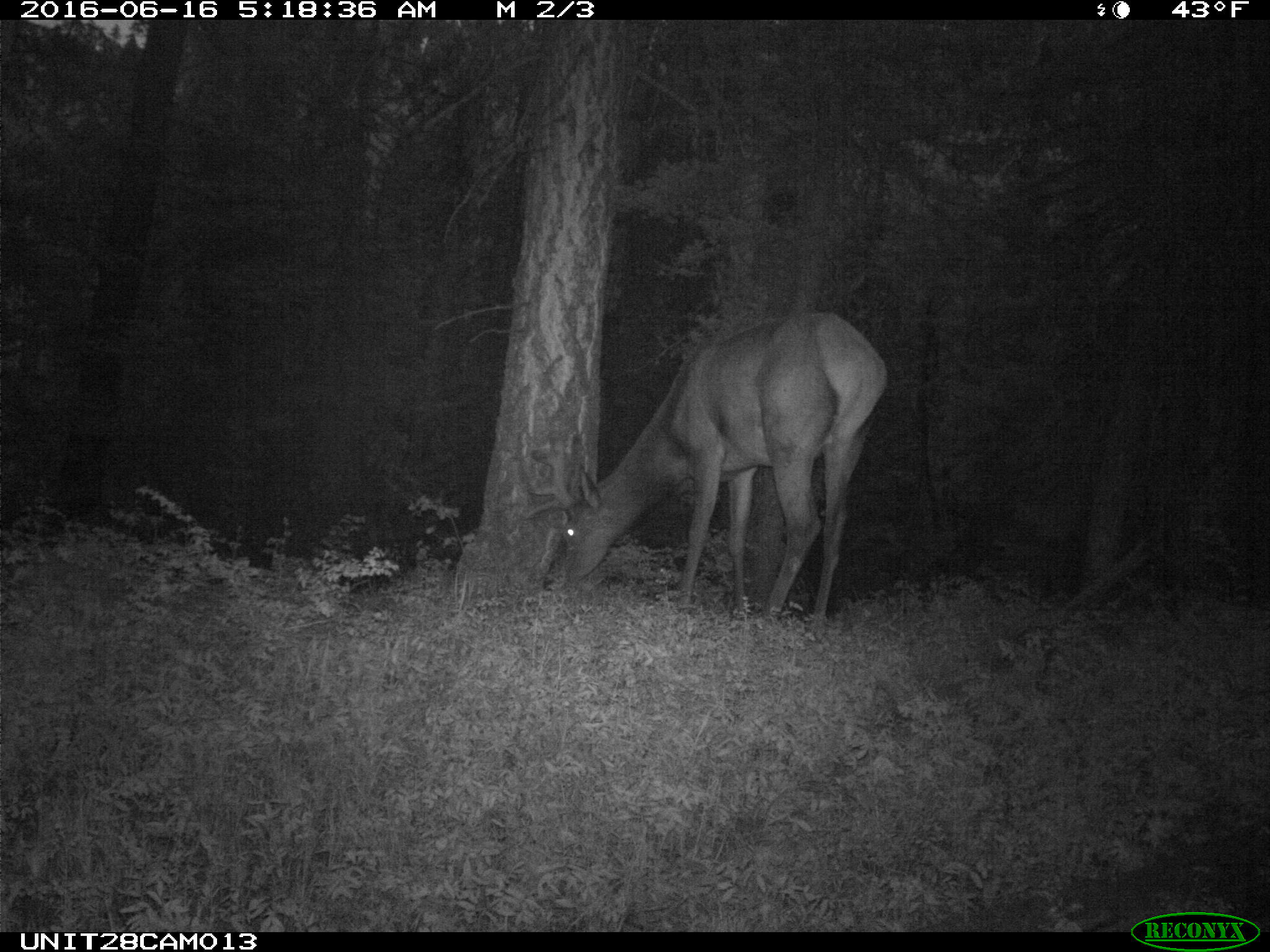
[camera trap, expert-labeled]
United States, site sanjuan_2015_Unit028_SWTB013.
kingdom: Animalia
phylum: Chordata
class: Mammalia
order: Artiodactyla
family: Cervidae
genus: Cervus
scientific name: Cervus elaphus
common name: red deer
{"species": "Cervus elaphus (red deer)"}